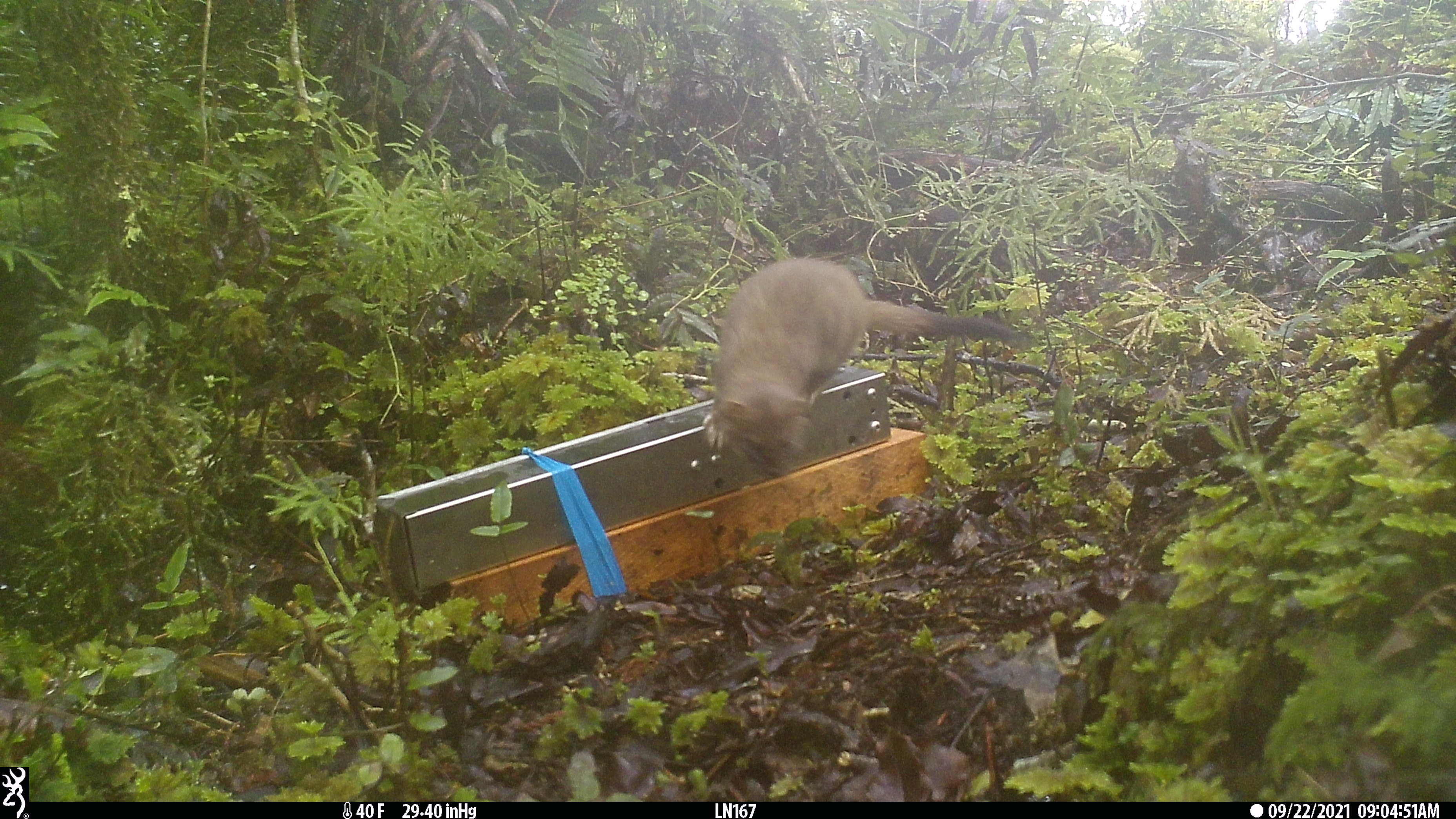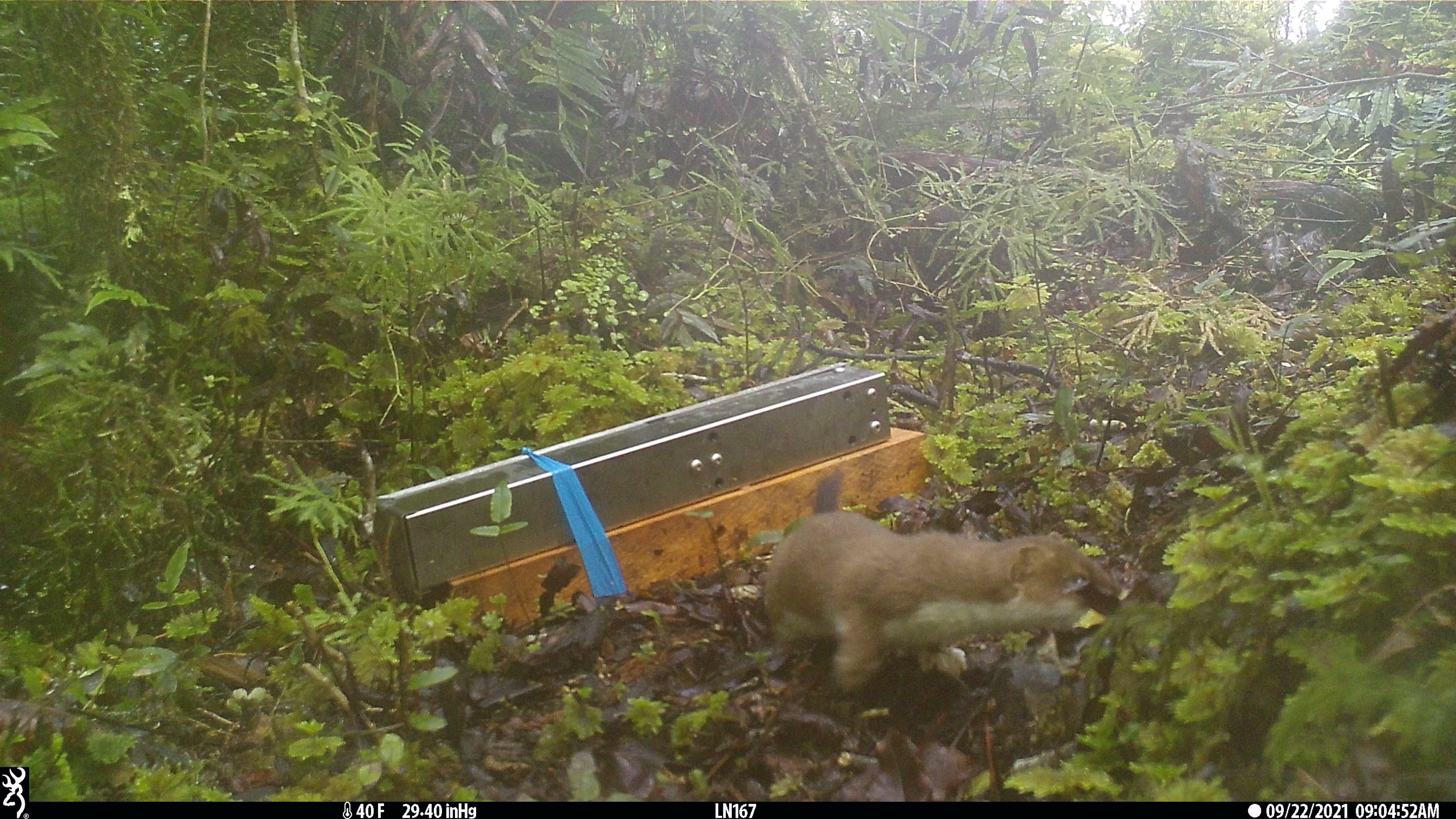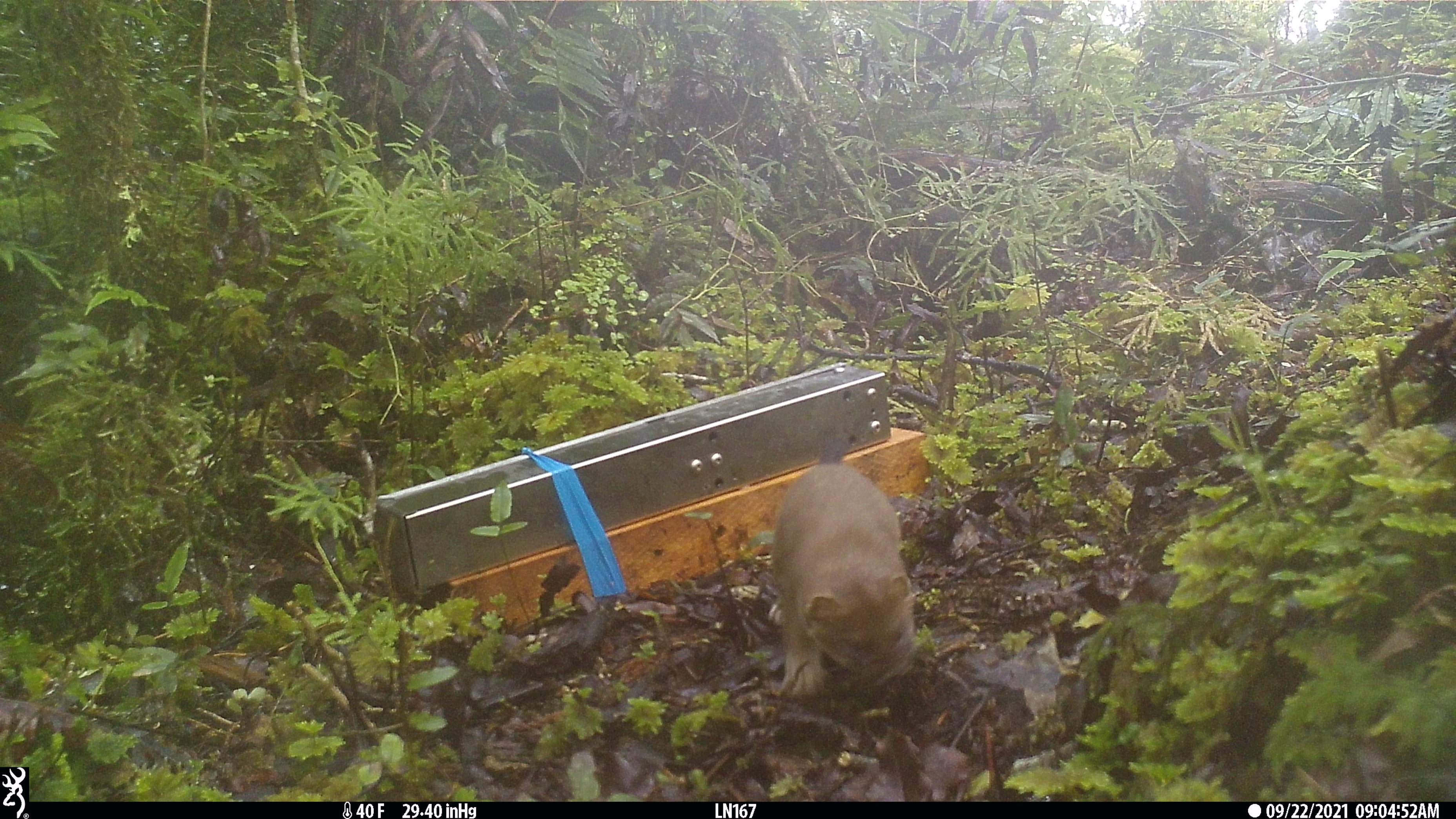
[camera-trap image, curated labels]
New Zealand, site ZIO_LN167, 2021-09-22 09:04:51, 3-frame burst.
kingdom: Animalia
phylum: Chordata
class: Mammalia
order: Carnivora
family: Mustelidae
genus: Mustela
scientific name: Mustela erminea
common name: stoat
Stoat (Mustela erminea).